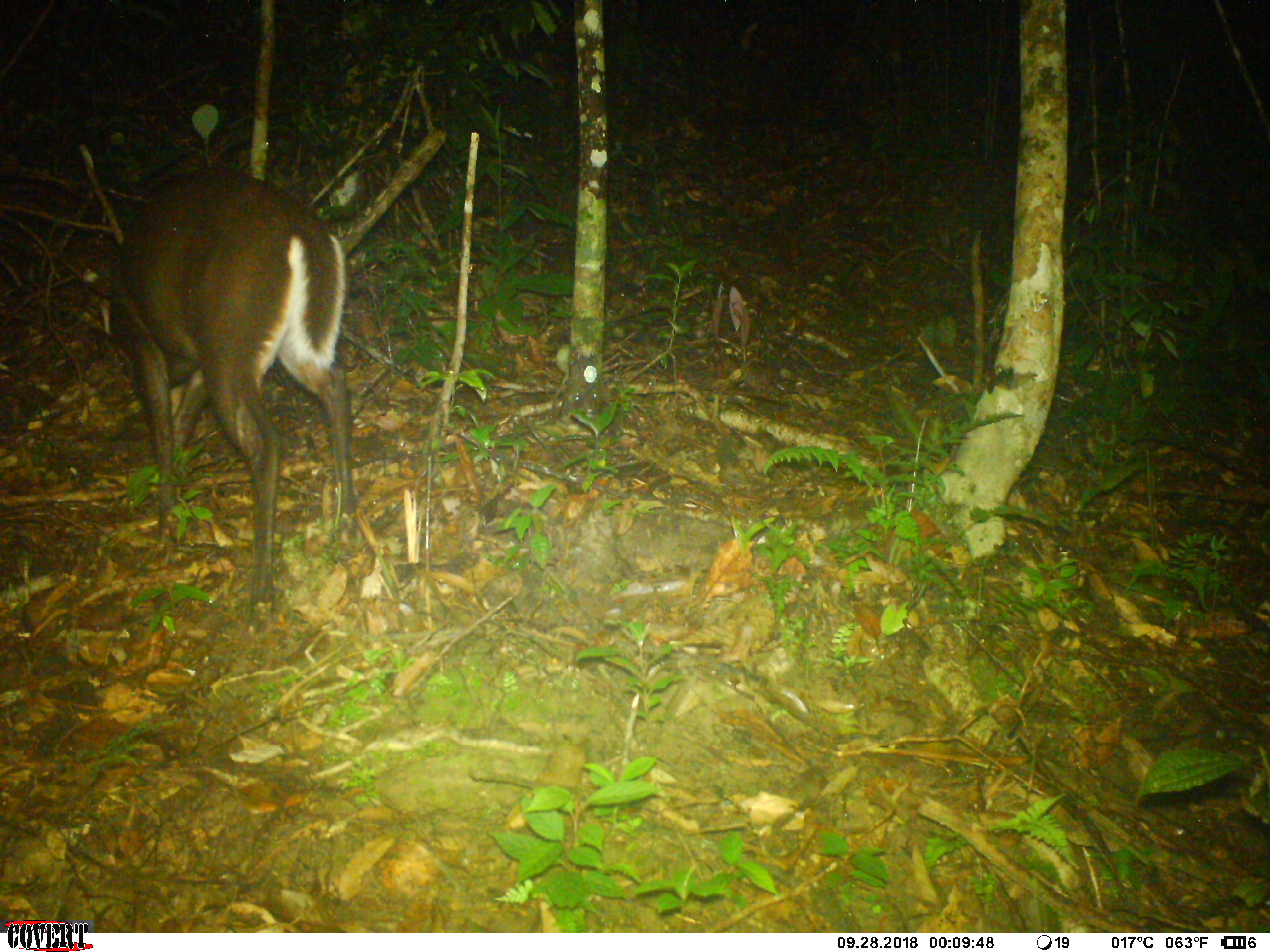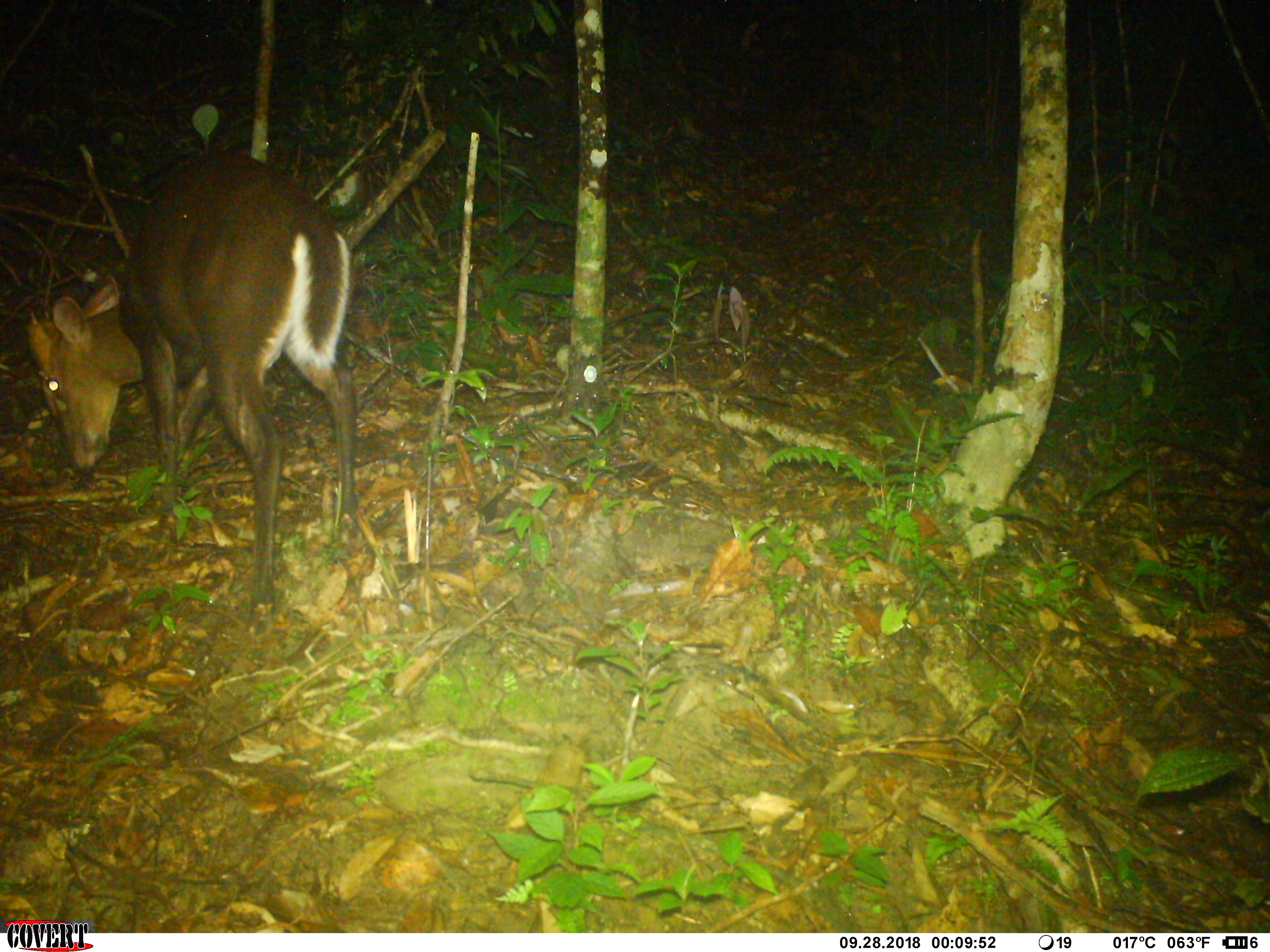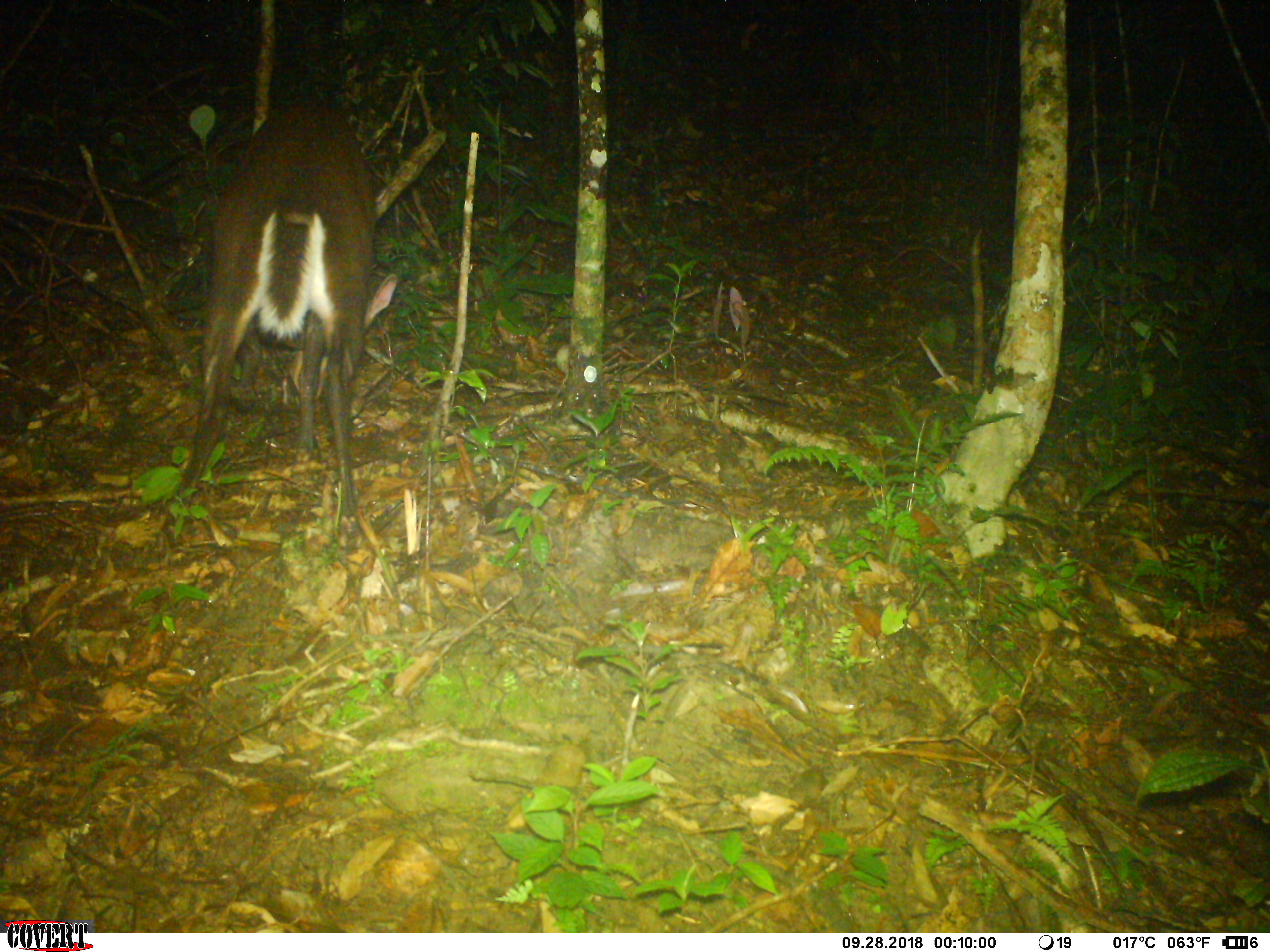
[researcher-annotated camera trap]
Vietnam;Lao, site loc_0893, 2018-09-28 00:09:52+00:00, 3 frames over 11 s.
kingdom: Animalia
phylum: Chordata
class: Mammalia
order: Artiodactyla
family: Cervidae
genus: Muntiacus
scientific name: Muntiacus rooseveltorum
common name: roosevelt's muntjac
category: roosevelts muntjac group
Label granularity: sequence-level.